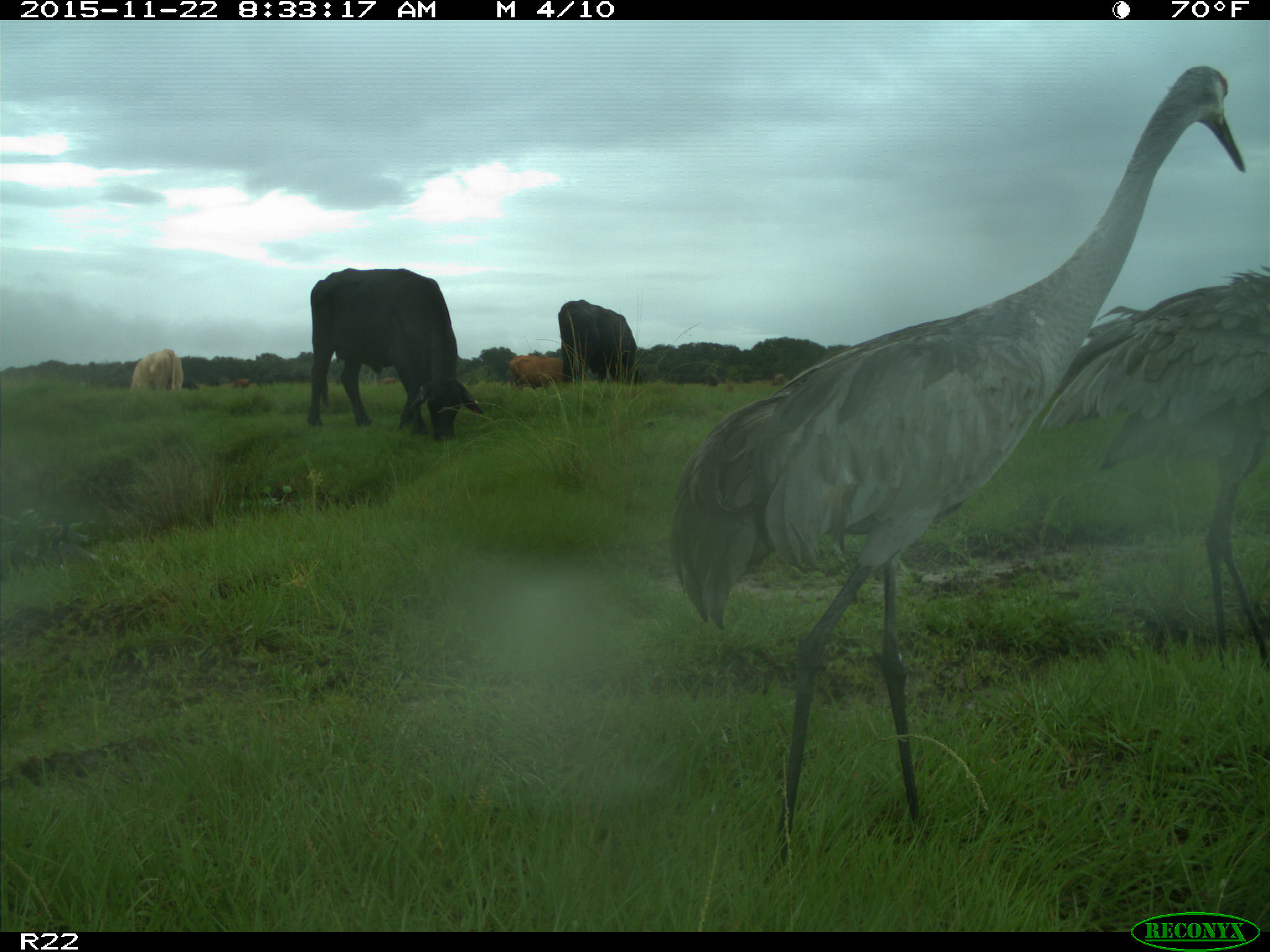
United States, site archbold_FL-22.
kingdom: Animalia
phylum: Chordata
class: Mammalia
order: Artiodactyla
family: Bovidae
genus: Bos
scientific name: Bos taurus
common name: domestic cow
Bos taurus (domestic cow).